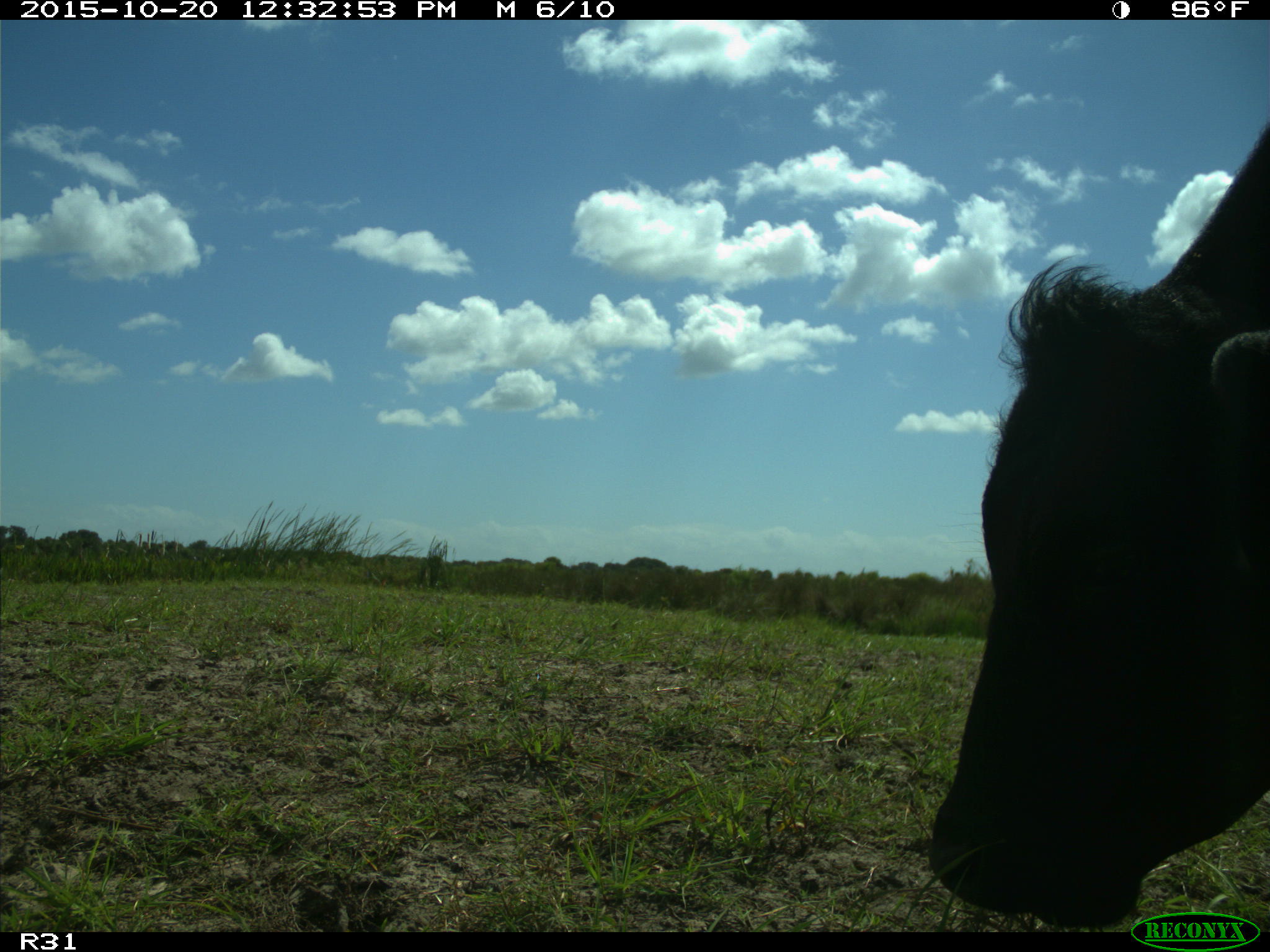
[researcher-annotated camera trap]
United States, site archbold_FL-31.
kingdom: Animalia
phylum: Chordata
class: Mammalia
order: Artiodactyla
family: Bovidae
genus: Bos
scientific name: Bos taurus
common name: domestic cow